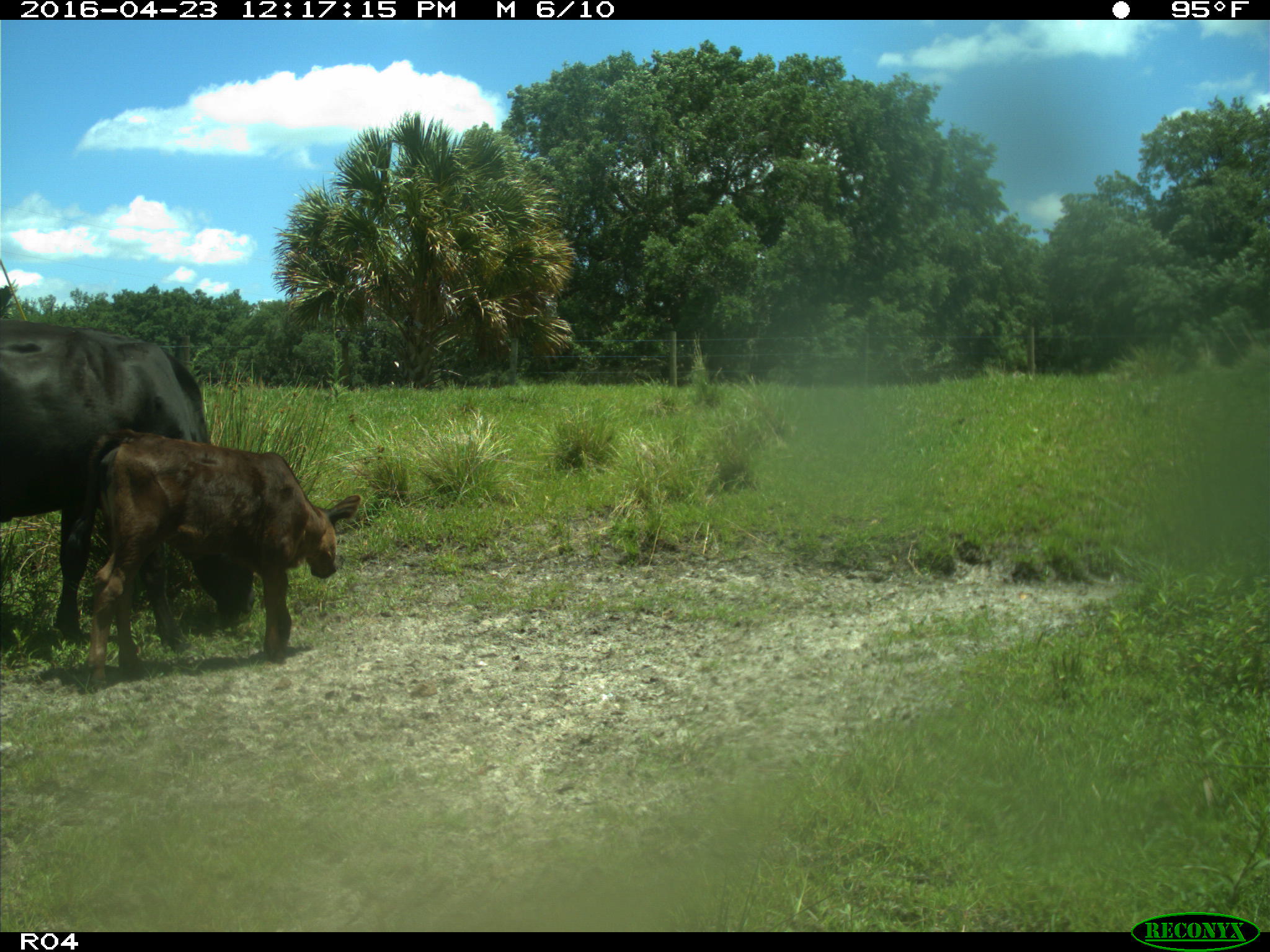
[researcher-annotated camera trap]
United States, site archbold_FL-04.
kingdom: Animalia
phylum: Chordata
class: Mammalia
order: Artiodactyla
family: Bovidae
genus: Bos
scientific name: Bos taurus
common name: domestic cow